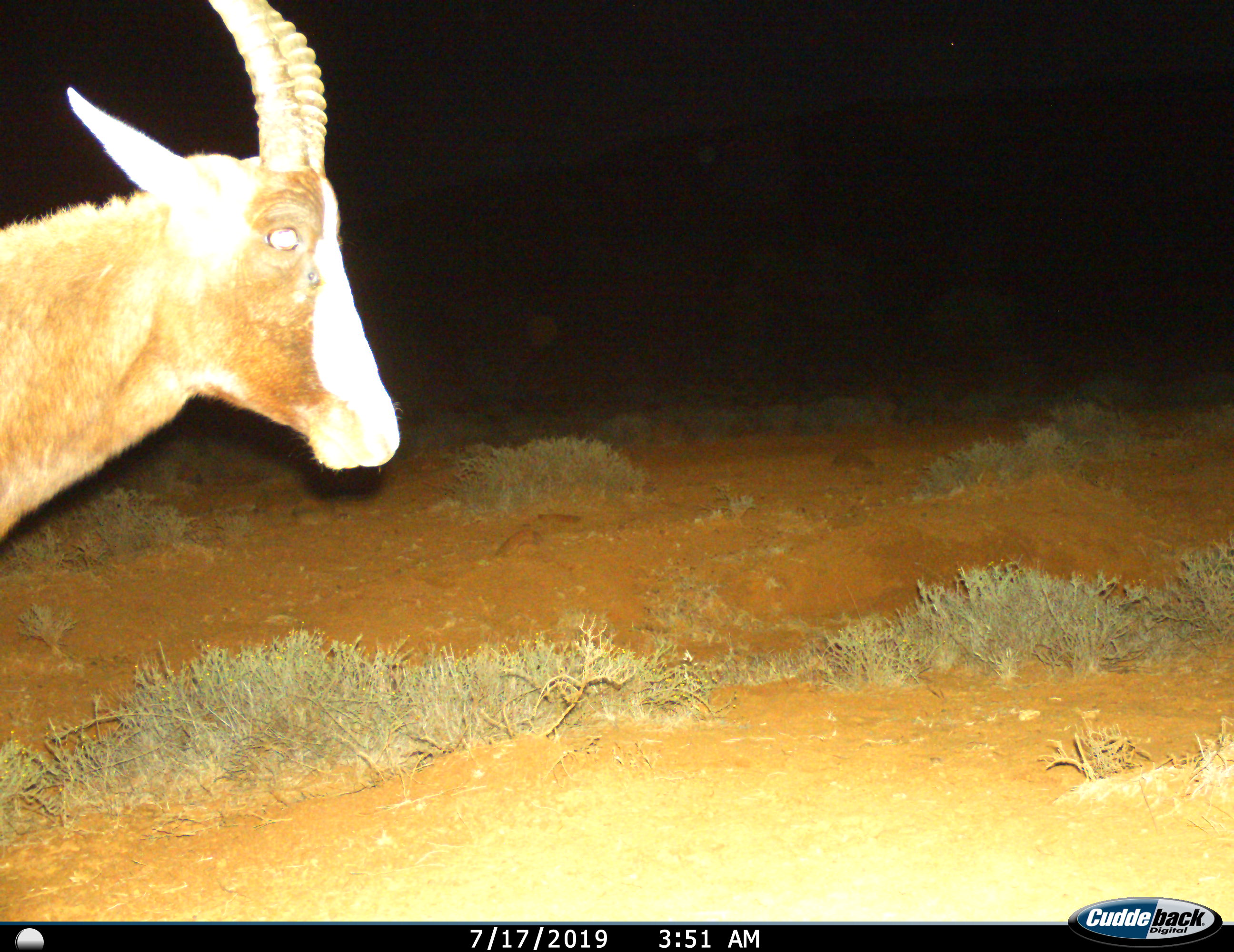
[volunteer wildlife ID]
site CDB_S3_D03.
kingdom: Animalia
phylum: Chordata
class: Mammalia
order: Artiodactyla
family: Bovidae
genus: Damaliscus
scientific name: Damaliscus pygargus phillipsi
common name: blesbok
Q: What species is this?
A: Blesbok (Damaliscus pygargus phillipsi).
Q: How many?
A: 1.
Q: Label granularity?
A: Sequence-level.